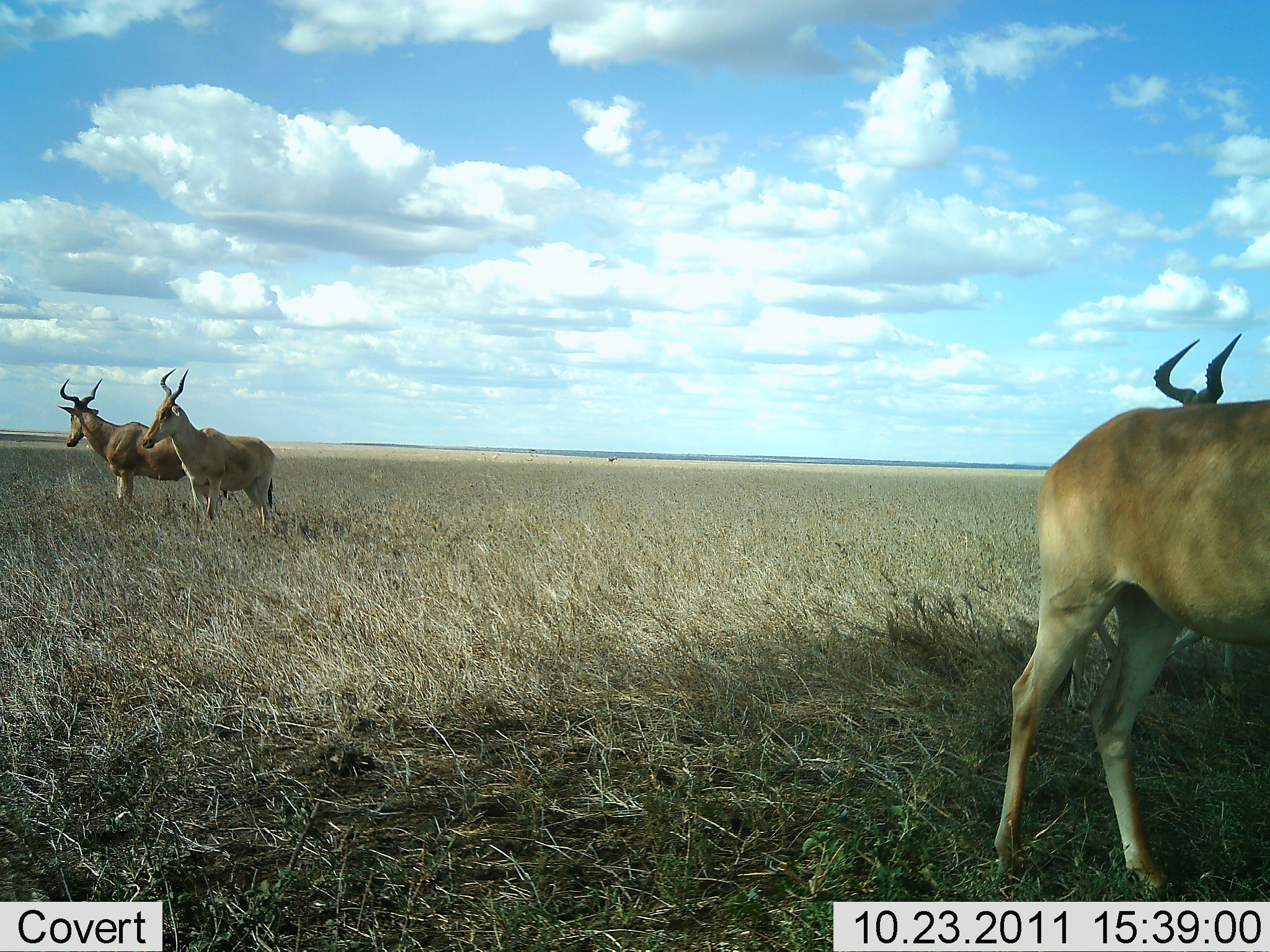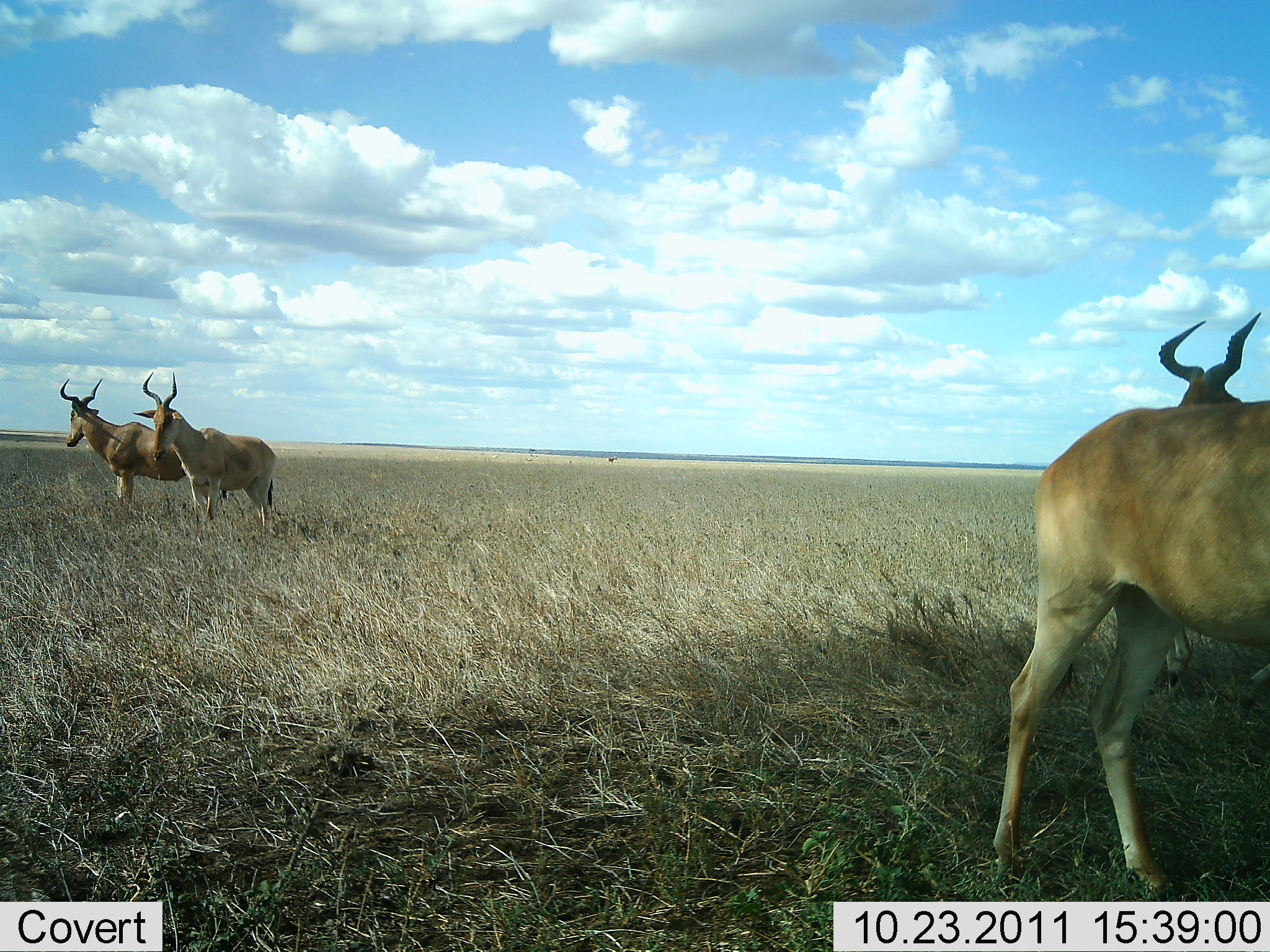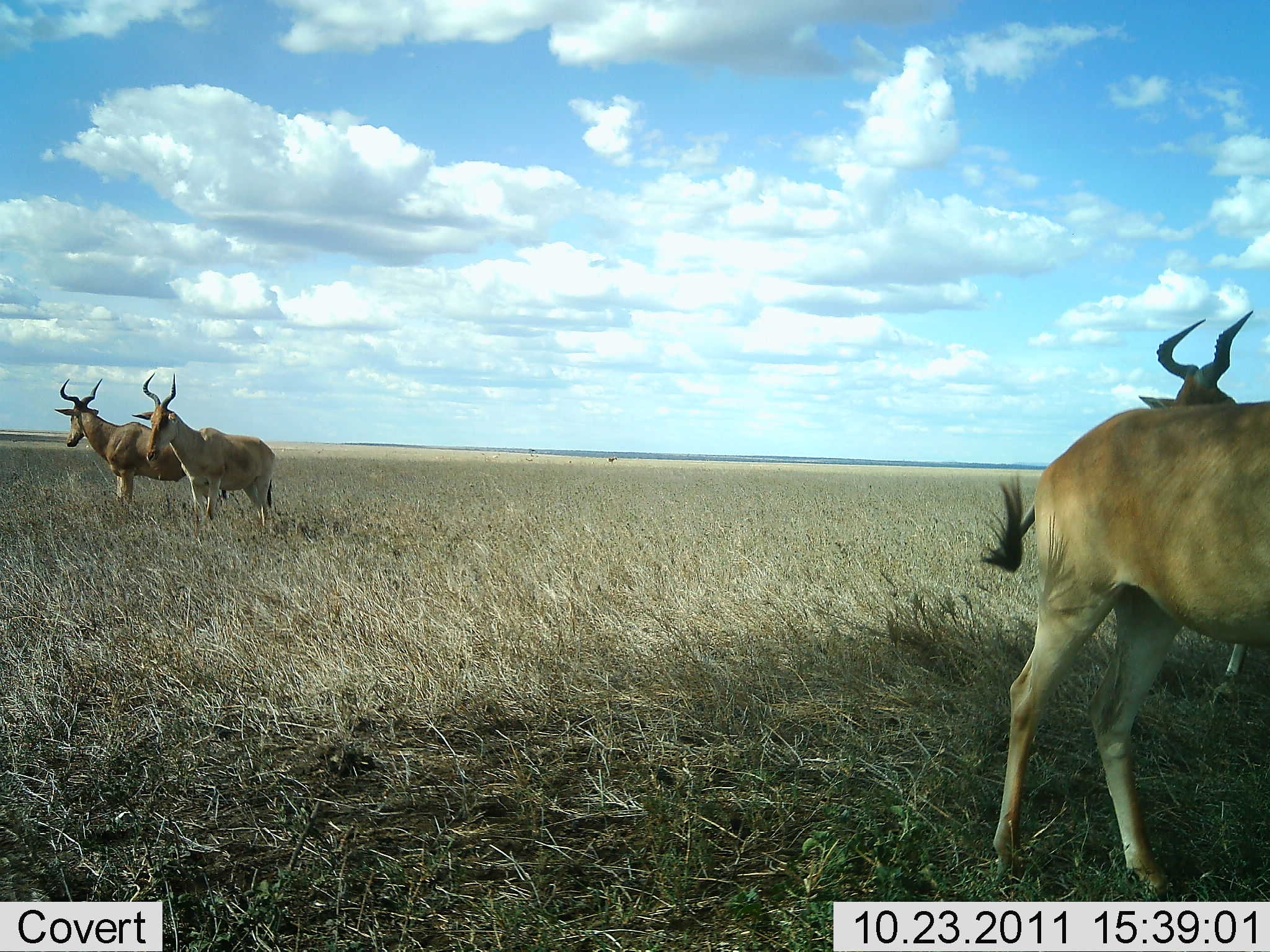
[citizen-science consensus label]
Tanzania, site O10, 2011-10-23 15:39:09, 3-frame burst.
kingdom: Animalia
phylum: Chordata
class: Mammalia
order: Artiodactyla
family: Bovidae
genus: Alcelaphus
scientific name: Alcelaphus buselaphus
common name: hartebeest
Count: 4.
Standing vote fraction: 100%.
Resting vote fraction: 0%.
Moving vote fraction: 0%.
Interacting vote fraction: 0%.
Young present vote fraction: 0%.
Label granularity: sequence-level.